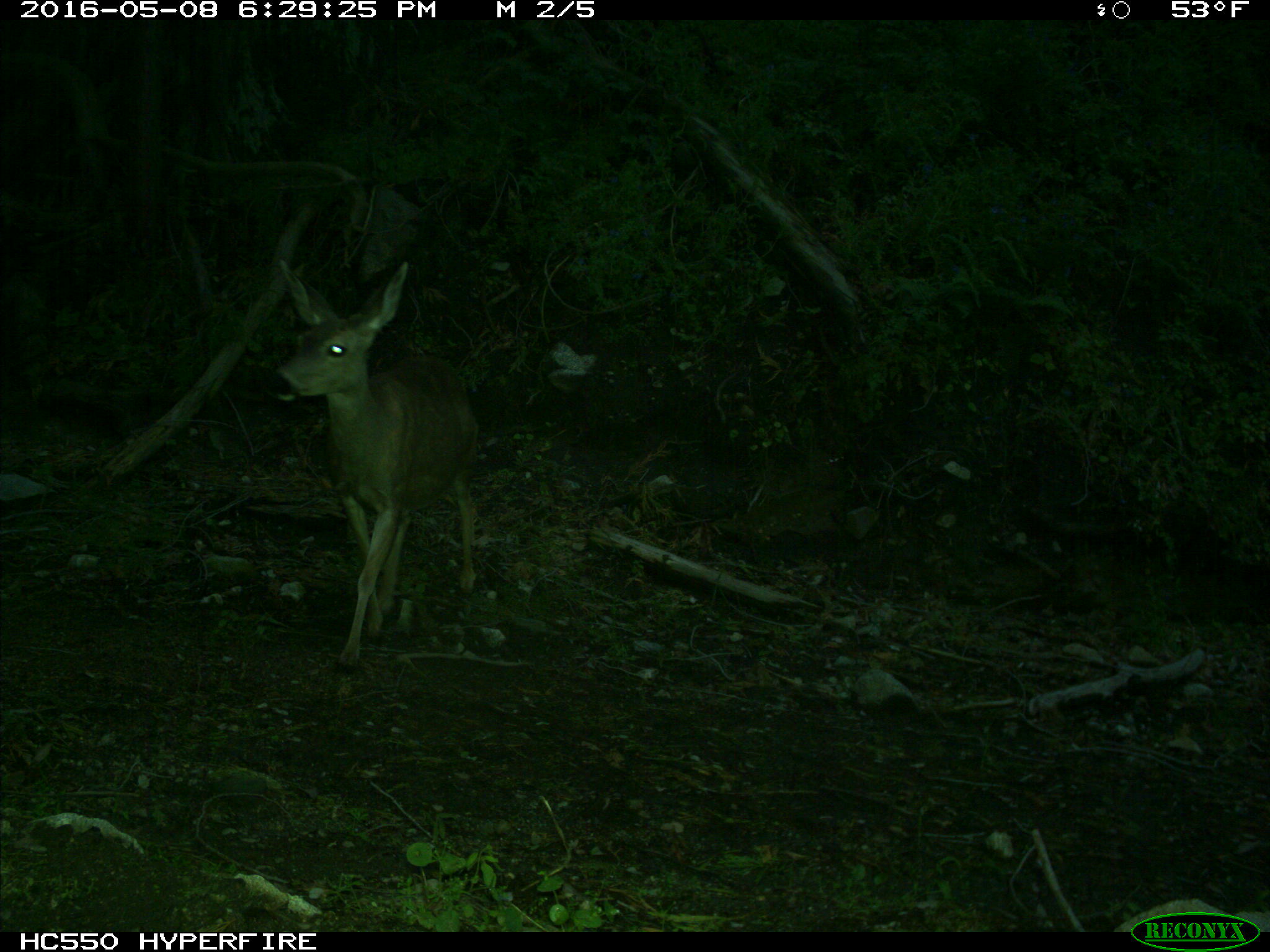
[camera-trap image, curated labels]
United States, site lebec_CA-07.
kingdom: Animalia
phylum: Chordata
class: Mammalia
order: Artiodactyla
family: Cervidae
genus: Odocoileus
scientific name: Odocoileus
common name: deer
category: unidentified deer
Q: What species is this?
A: Unidentified deer (deer) (Odocoileus).